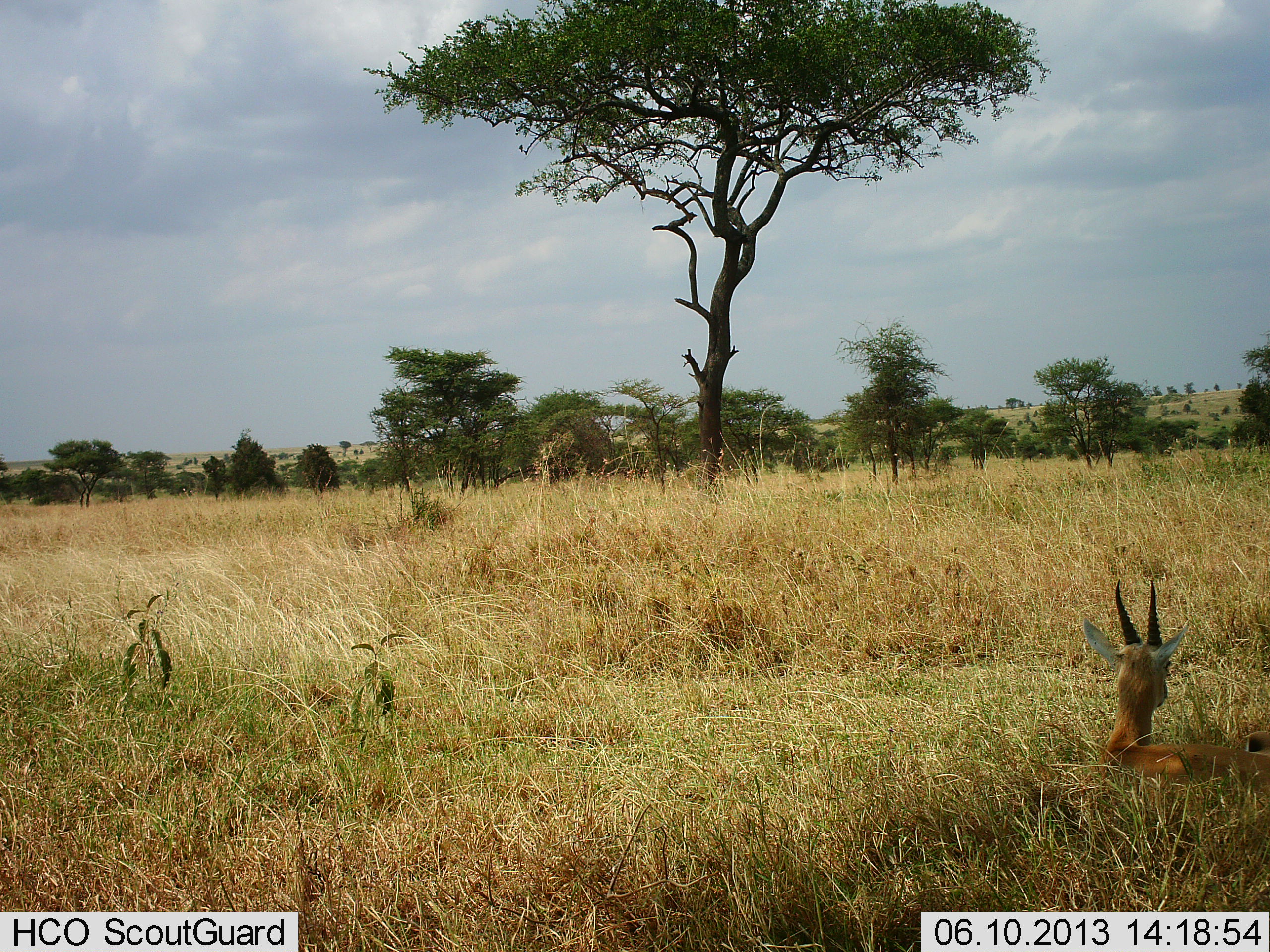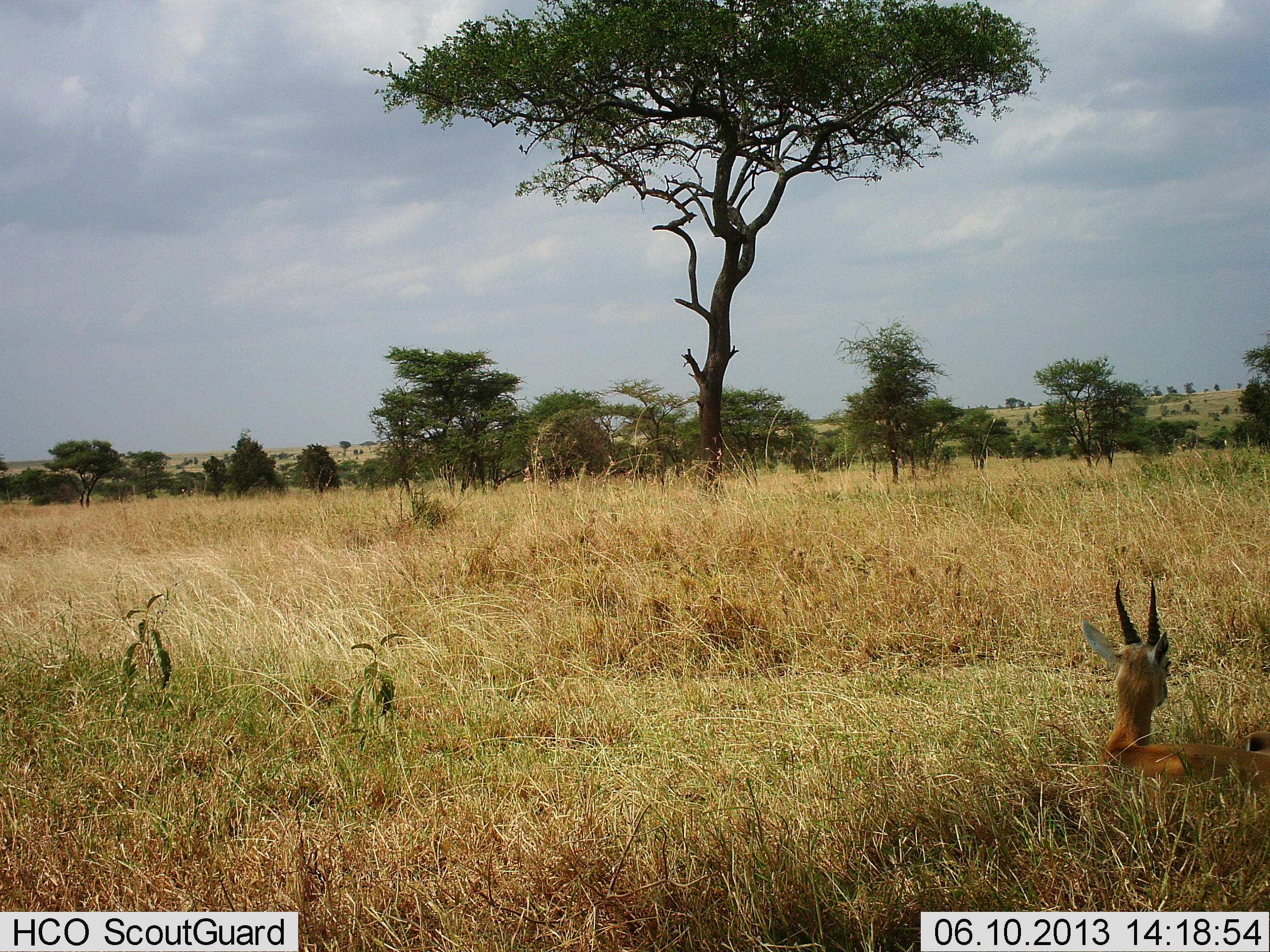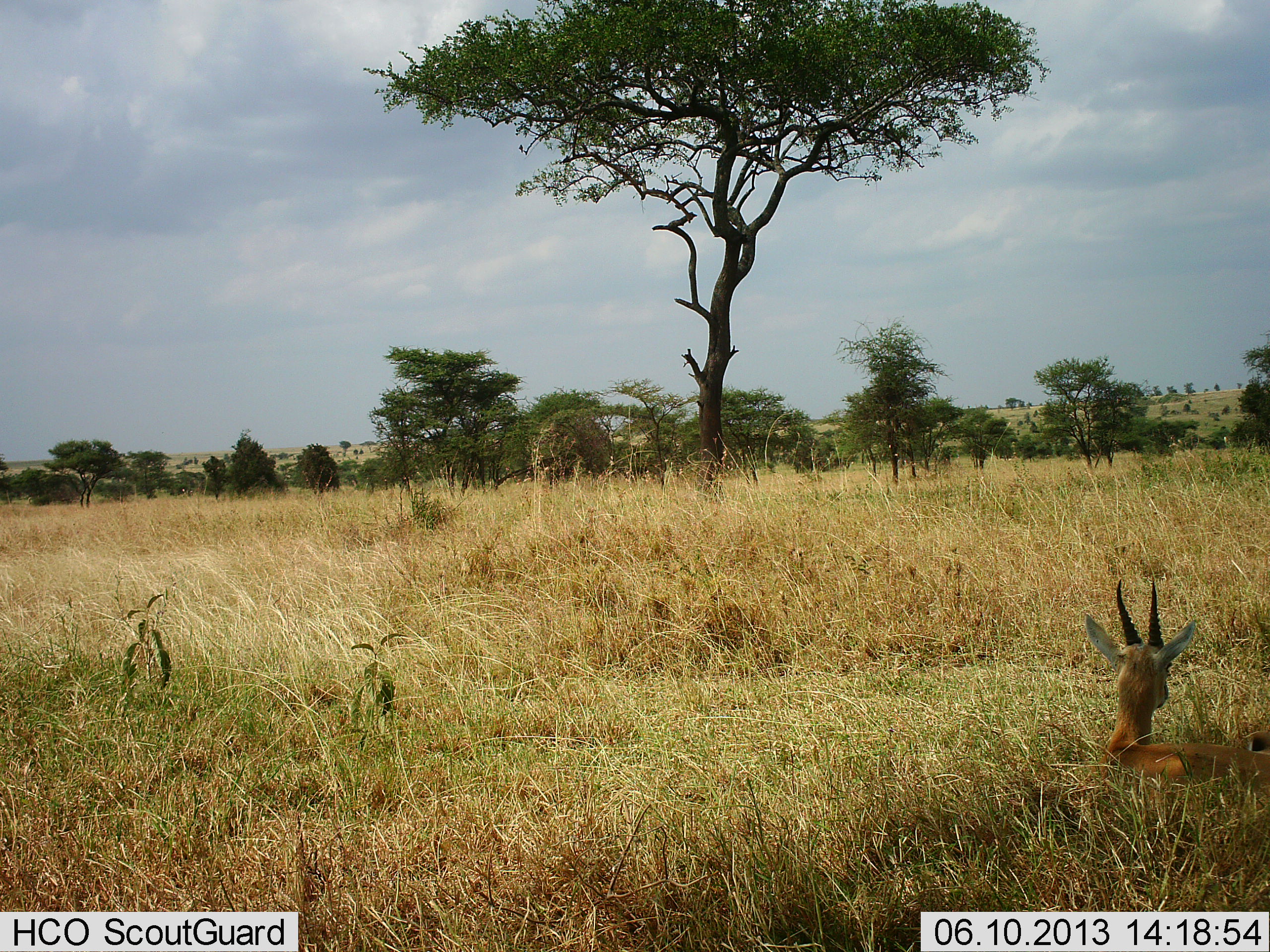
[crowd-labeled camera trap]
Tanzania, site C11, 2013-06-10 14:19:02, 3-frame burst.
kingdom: Animalia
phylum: Chordata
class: Mammalia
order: Artiodactyla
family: Bovidae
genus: Eudorcas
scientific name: Eudorcas thomsonii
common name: thomson's gazelle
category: gazellethomsons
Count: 1.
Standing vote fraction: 0%.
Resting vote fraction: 100%.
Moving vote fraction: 0%.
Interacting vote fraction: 0%.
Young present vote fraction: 0%.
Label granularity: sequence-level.